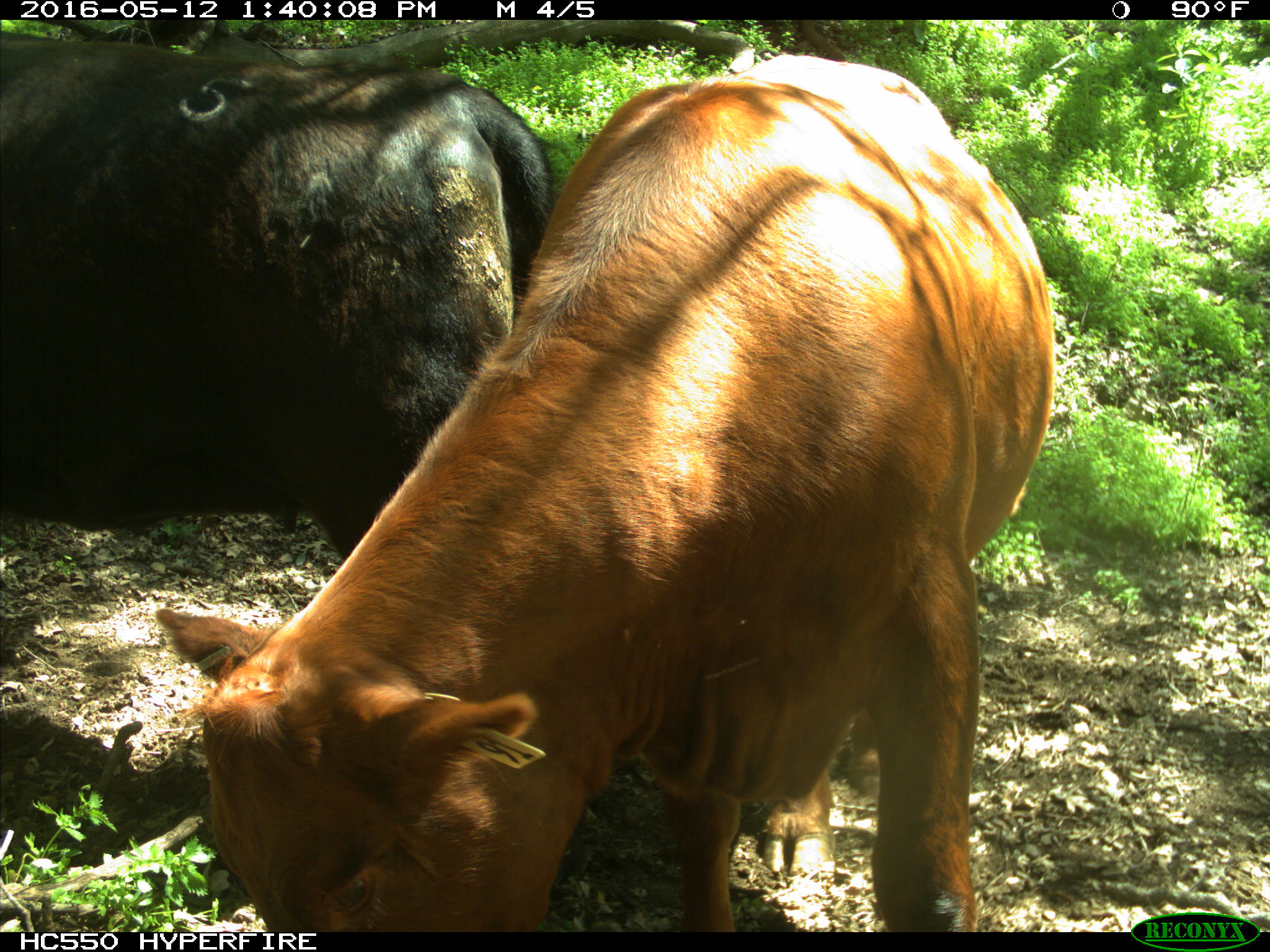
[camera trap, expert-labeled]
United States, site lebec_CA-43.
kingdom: Animalia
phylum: Chordata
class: Mammalia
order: Artiodactyla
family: Bovidae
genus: Bos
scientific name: Bos taurus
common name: domestic cow